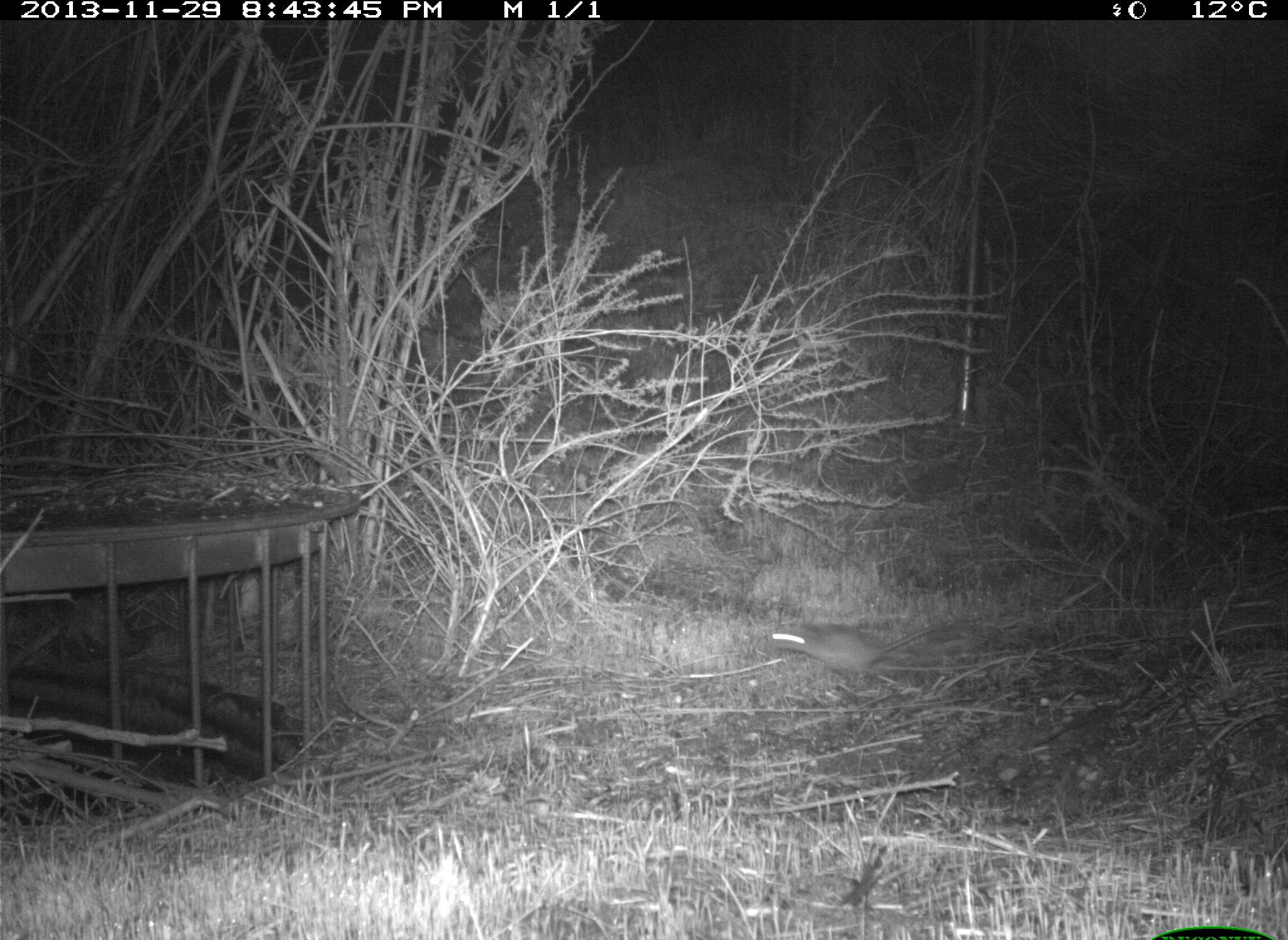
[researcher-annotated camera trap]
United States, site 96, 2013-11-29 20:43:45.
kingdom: Animalia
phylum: Chordata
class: Mammalia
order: Rodentia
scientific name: Rodentia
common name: rodent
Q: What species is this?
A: Rodent (Rodentia).